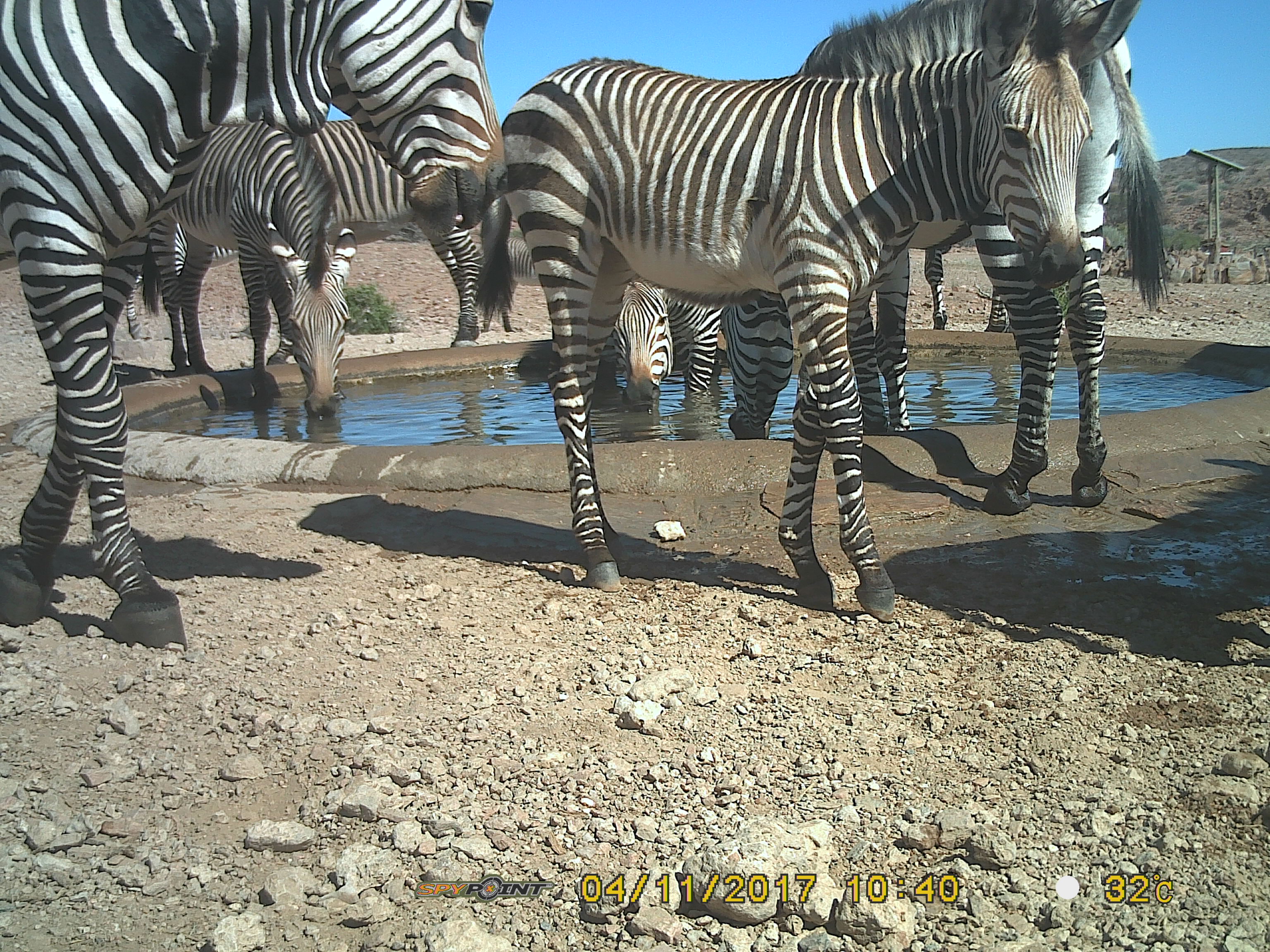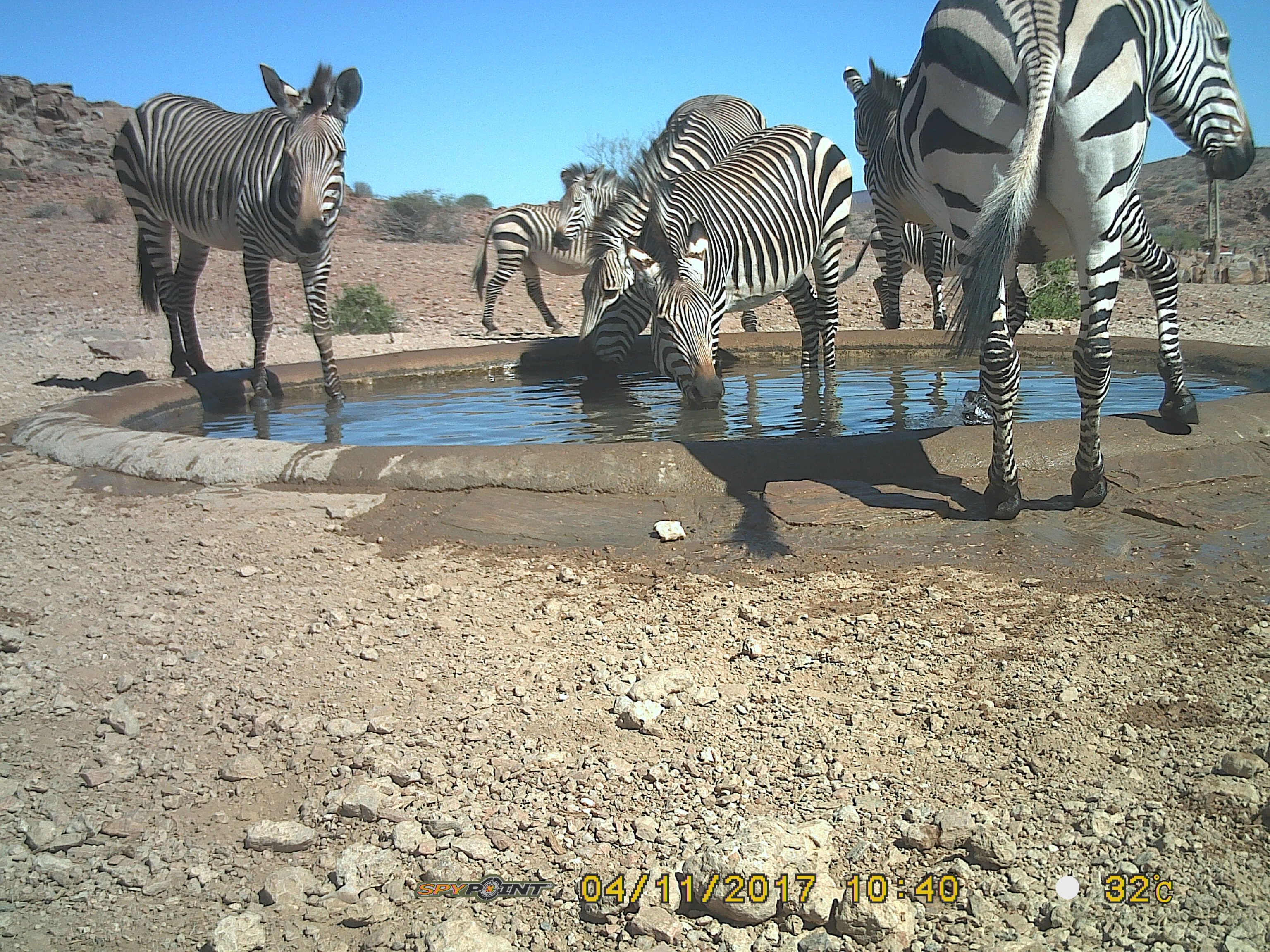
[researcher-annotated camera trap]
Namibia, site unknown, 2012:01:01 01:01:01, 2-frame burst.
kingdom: Animalia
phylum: Chordata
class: Mammalia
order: Perissodactyla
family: Equidae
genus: Equus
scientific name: Equus zebra hartmannae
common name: hartmann's mountain zebra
Equus zebra hartmannae (hartmann's mountain zebra).